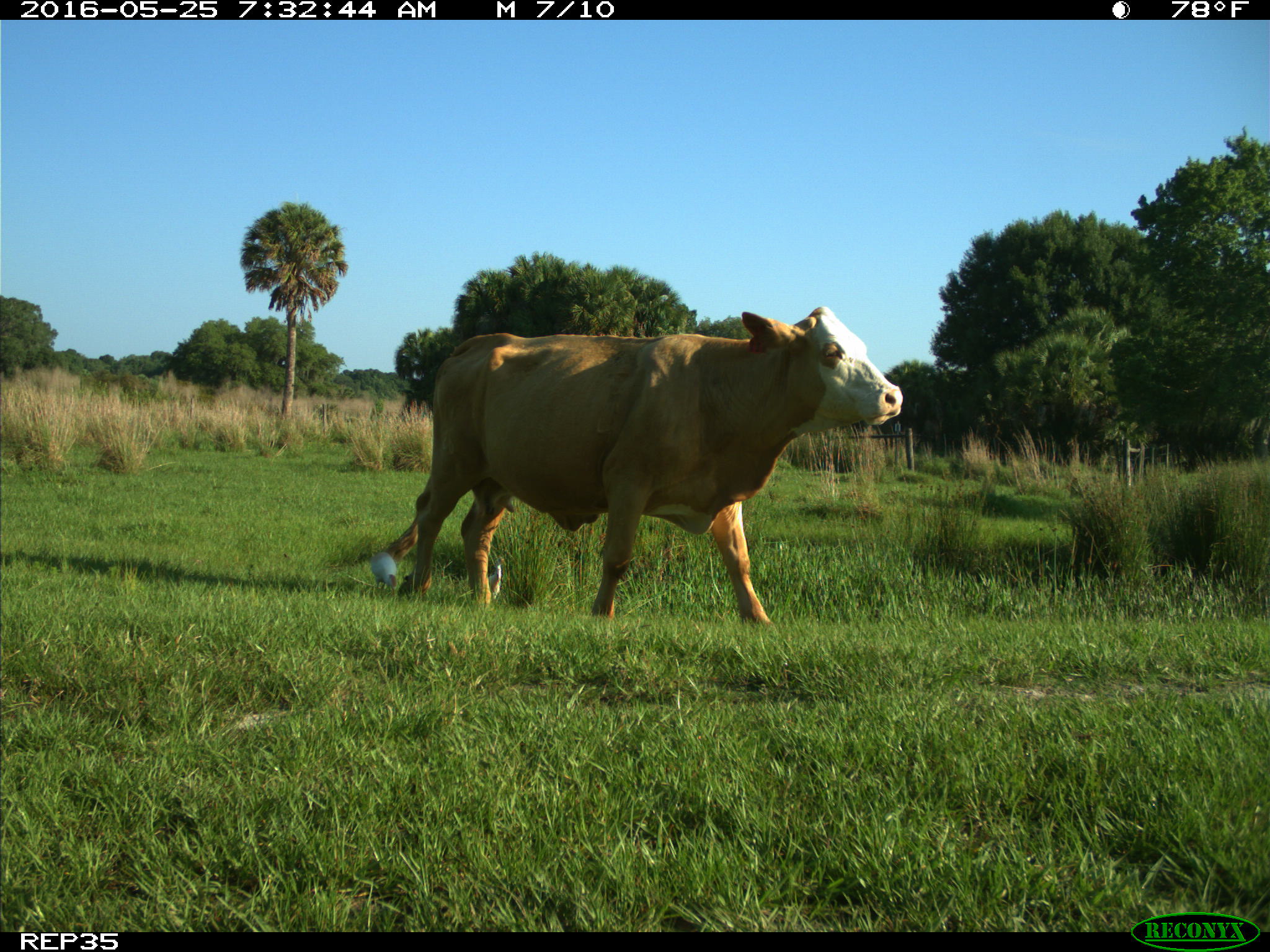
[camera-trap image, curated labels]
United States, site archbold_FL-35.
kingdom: Animalia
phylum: Chordata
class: Mammalia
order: Artiodactyla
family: Bovidae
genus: Bos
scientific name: Bos taurus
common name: domestic cow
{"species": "Bos taurus (domestic cow)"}